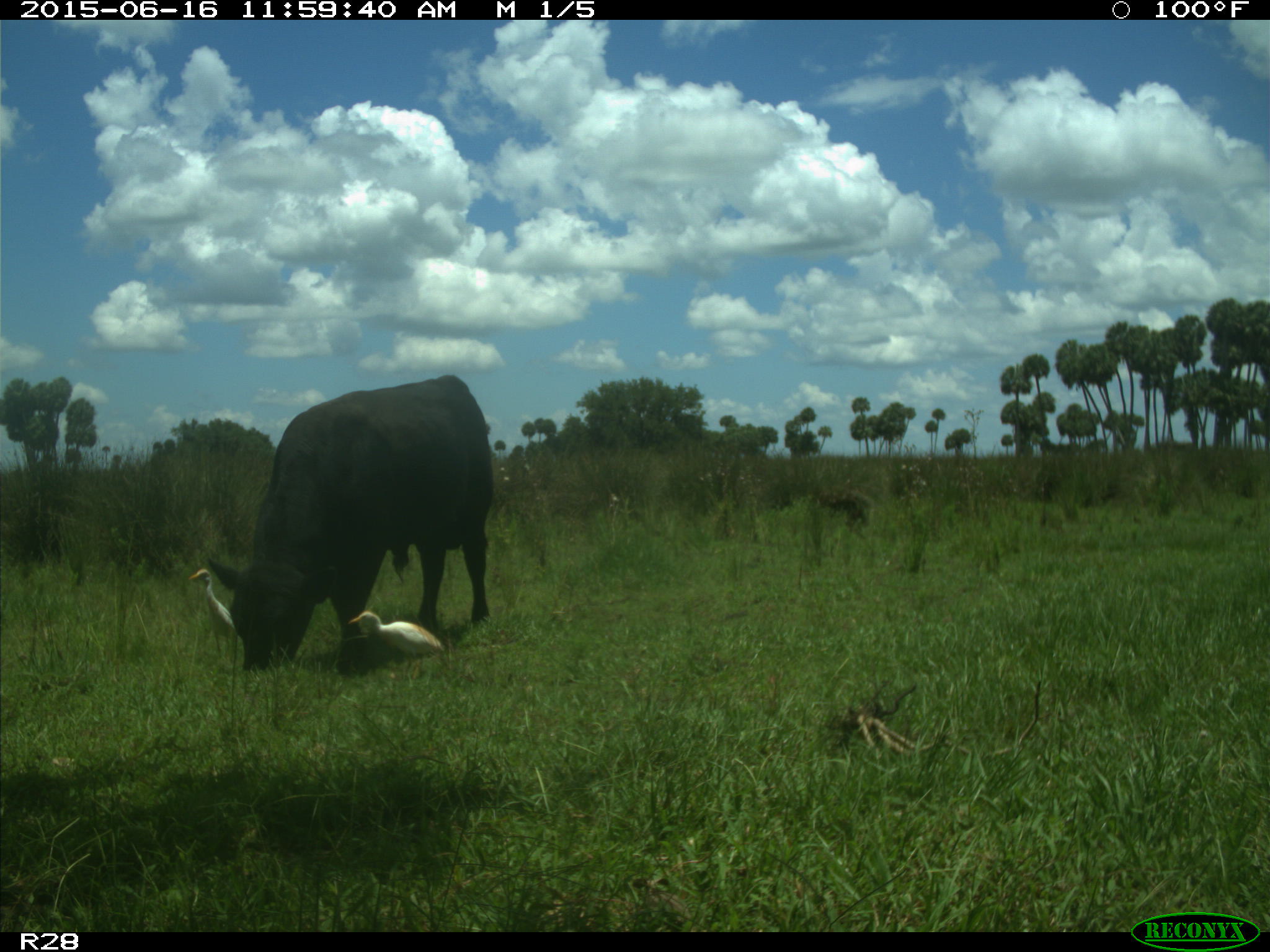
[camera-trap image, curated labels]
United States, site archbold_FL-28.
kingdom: Animalia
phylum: Chordata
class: Mammalia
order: Artiodactyla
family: Bovidae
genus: Bos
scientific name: Bos taurus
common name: domestic cow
Bos taurus (domestic cow).